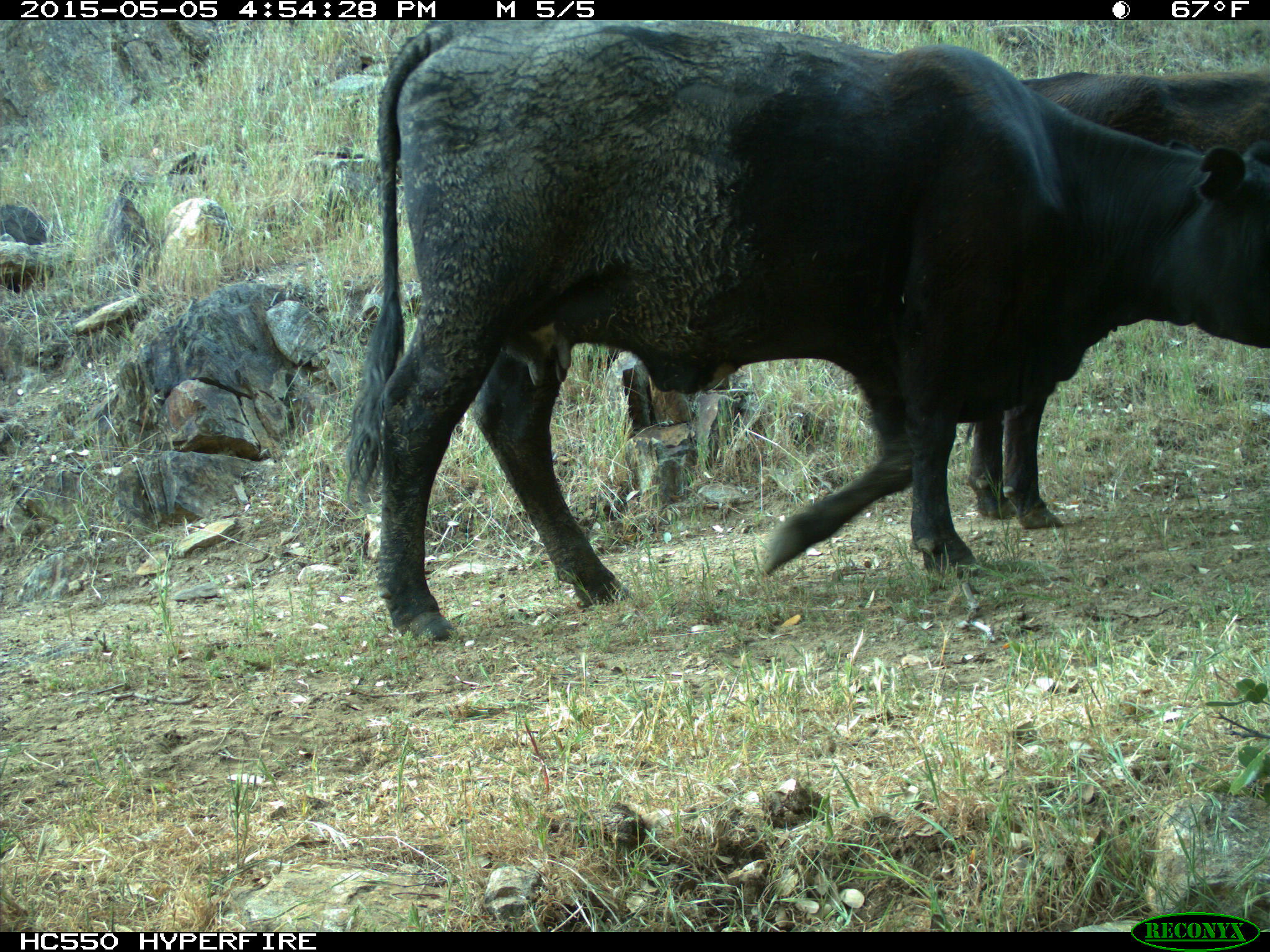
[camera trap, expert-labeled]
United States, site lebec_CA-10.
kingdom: Animalia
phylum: Chordata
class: Mammalia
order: Artiodactyla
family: Bovidae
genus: Bos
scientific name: Bos taurus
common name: domestic cow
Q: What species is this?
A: Bos taurus (domestic cow).